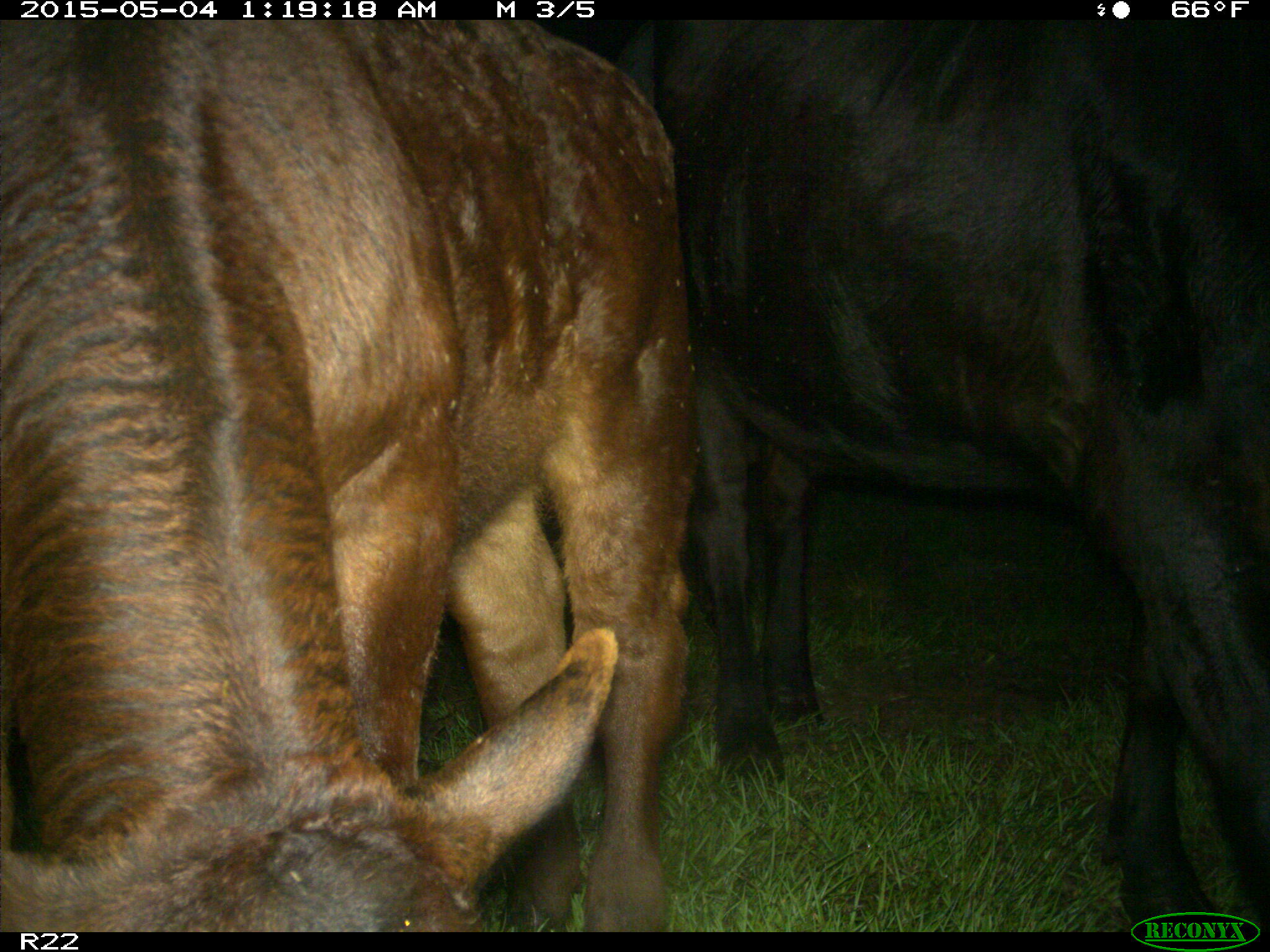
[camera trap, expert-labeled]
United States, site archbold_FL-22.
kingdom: Animalia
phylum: Chordata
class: Mammalia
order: Artiodactyla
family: Bovidae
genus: Bos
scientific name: Bos taurus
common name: domestic cow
Bos taurus (domestic cow).